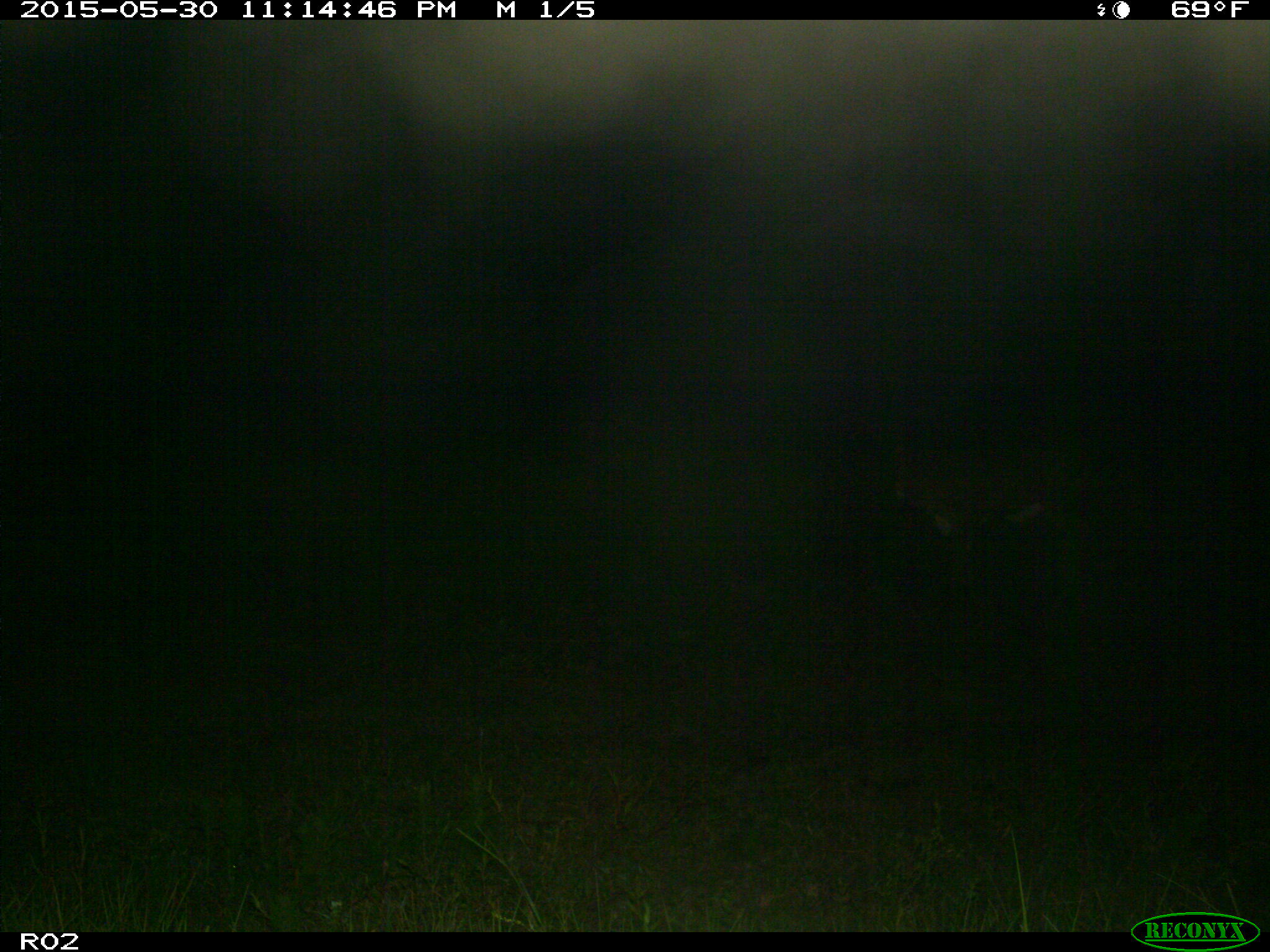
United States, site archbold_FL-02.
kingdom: Animalia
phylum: Chordata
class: Mammalia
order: Artiodactyla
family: Bovidae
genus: Bos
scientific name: Bos taurus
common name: domestic cow